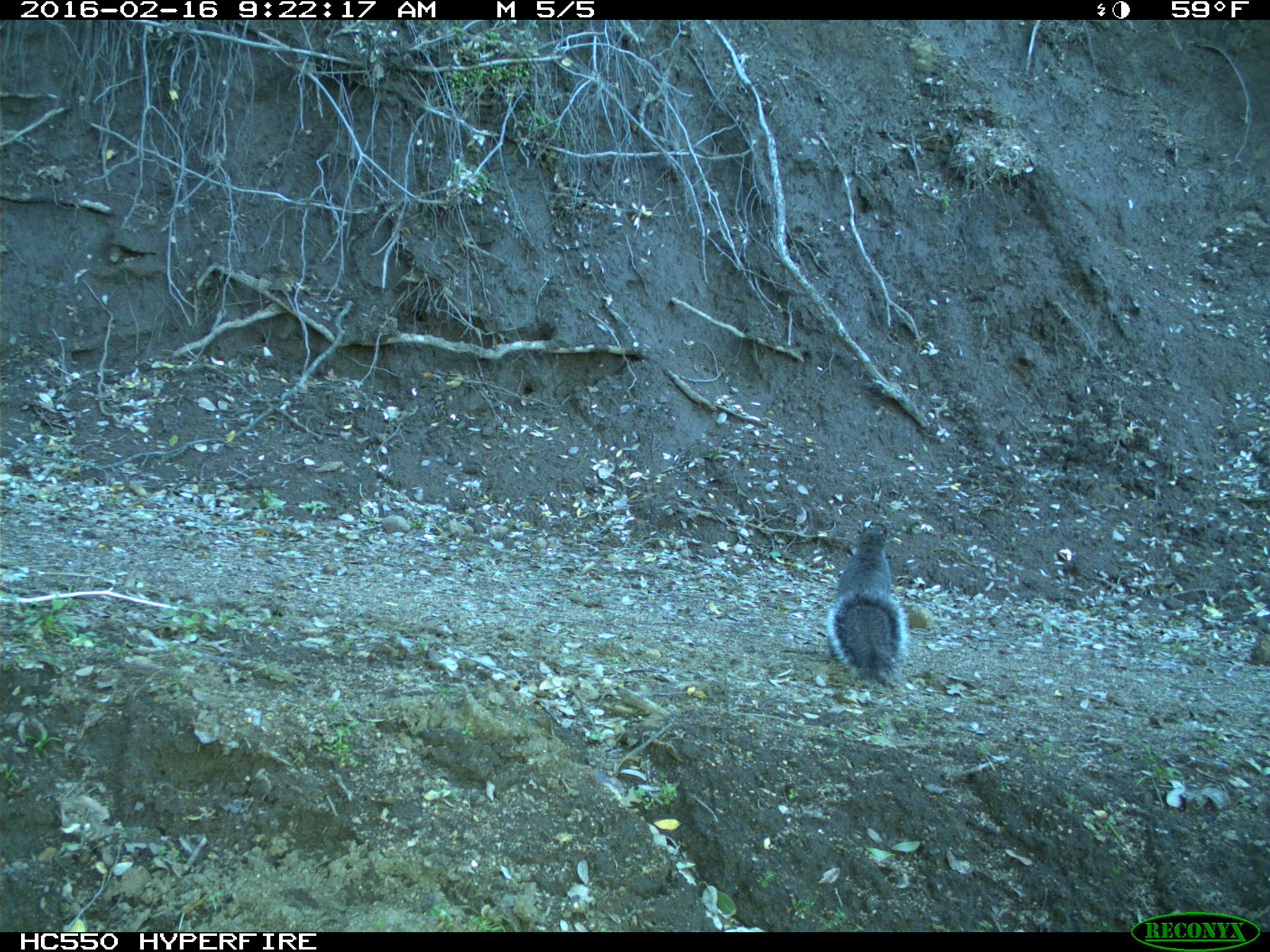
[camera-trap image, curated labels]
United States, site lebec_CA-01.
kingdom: Animalia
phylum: Chordata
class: Mammalia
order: Rodentia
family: Sciuridae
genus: Sciurus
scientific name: Sciurus carolinensis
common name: eastern gray squirrel